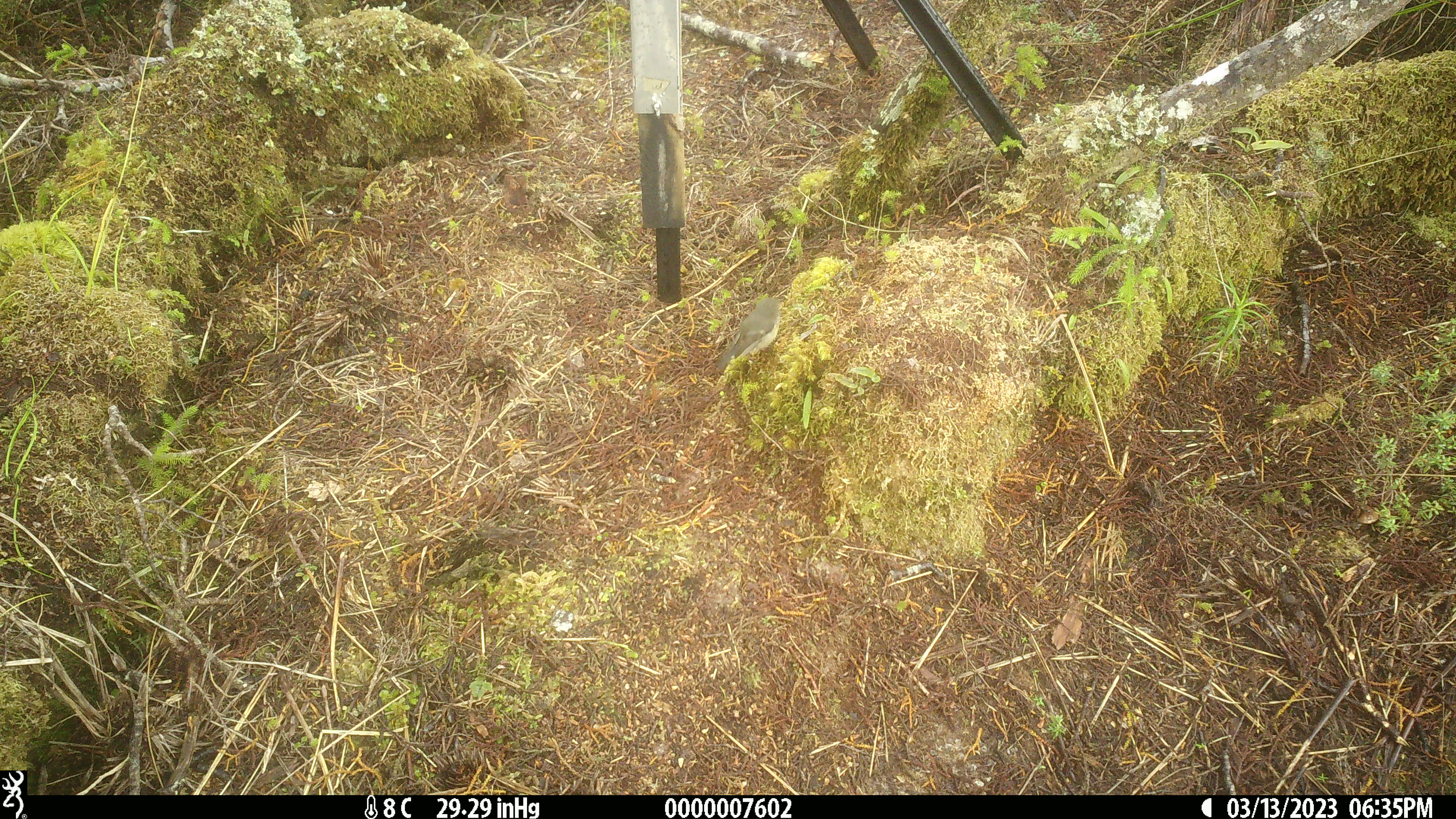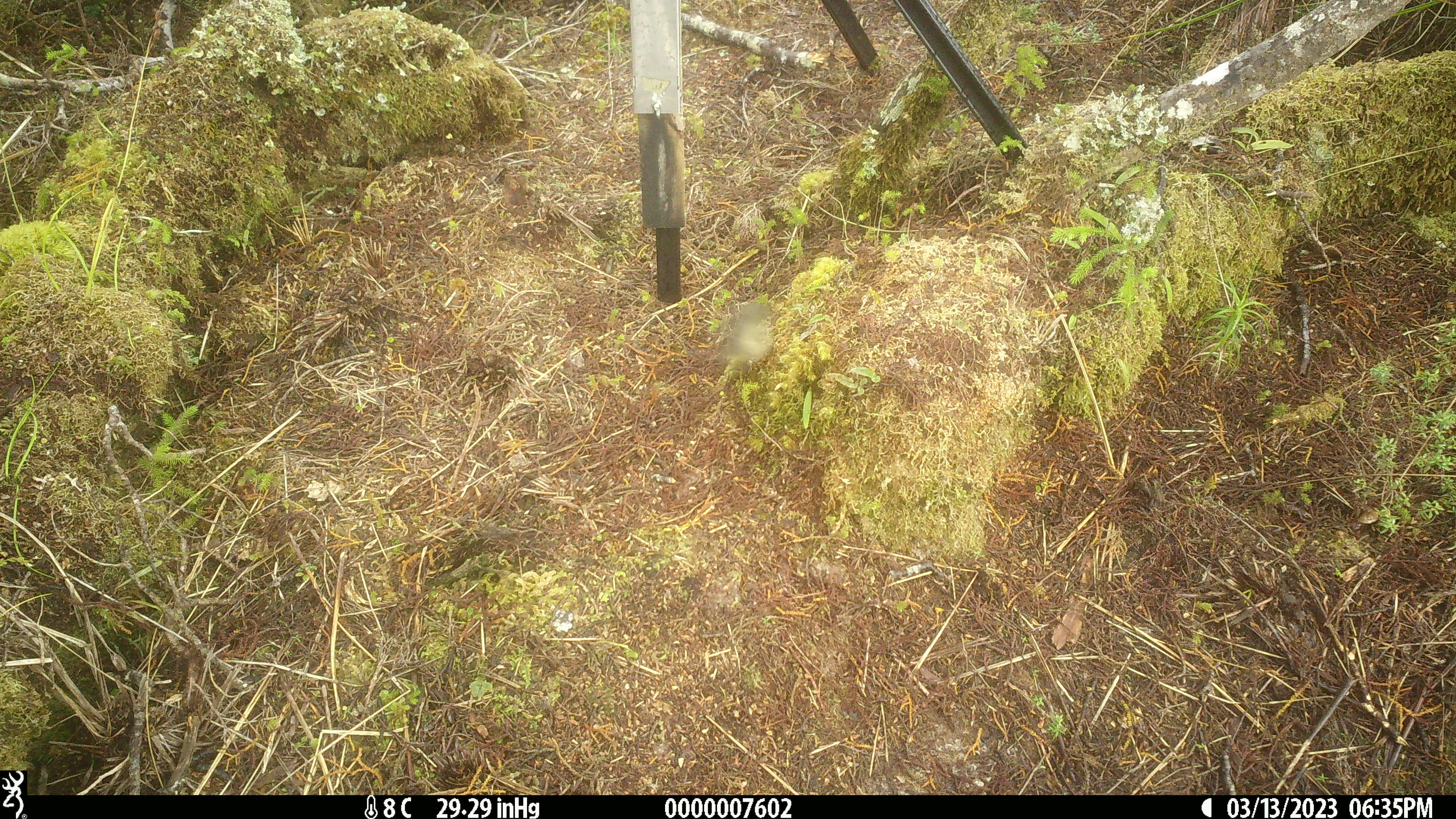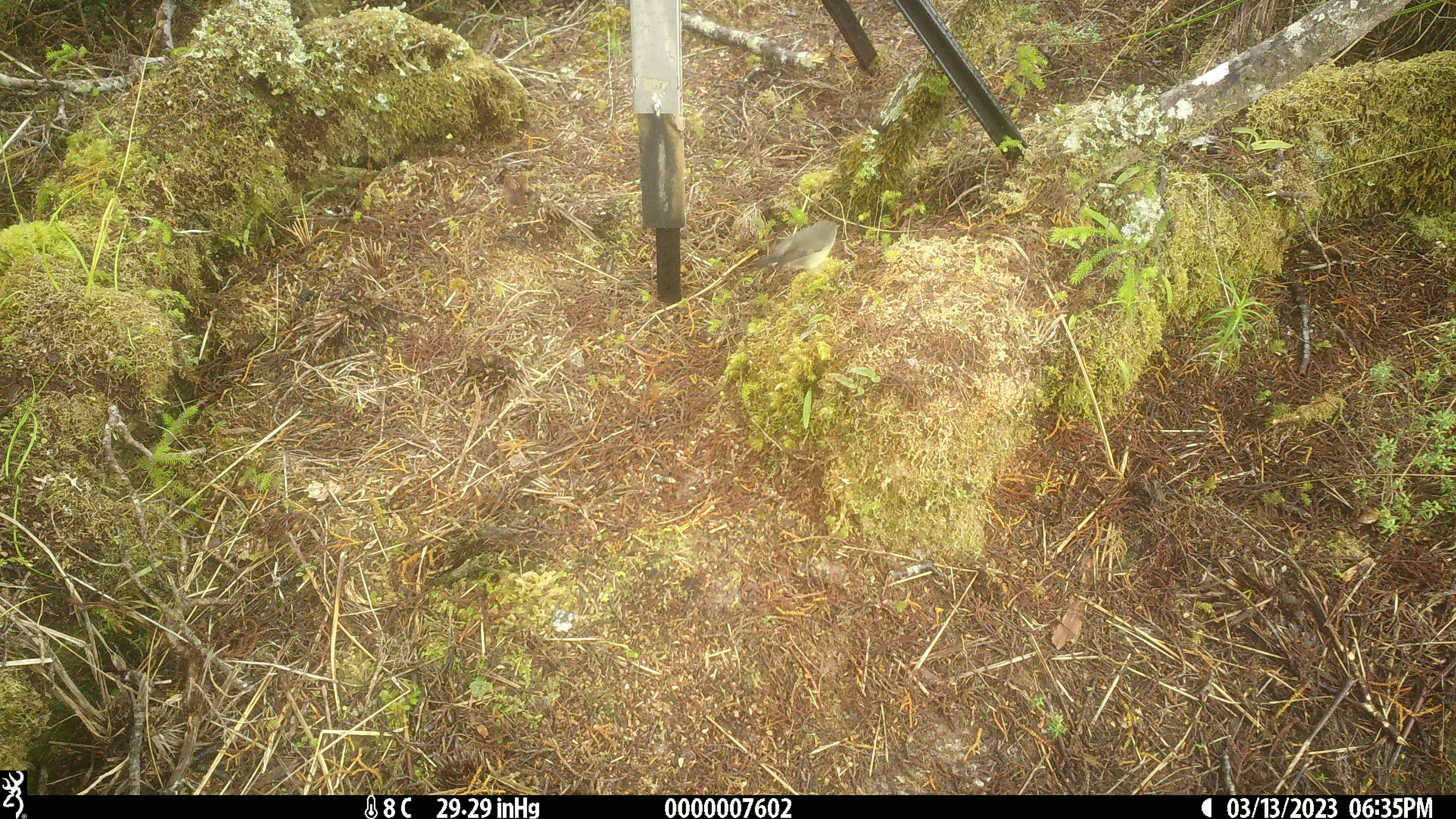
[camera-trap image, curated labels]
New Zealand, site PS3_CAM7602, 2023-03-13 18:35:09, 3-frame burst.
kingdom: Animalia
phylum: Chordata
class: Aves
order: Passeriformes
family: Petroicidae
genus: Petroica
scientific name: Petroica macrocephala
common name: tomtit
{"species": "tomtit (Petroica macrocephala)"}